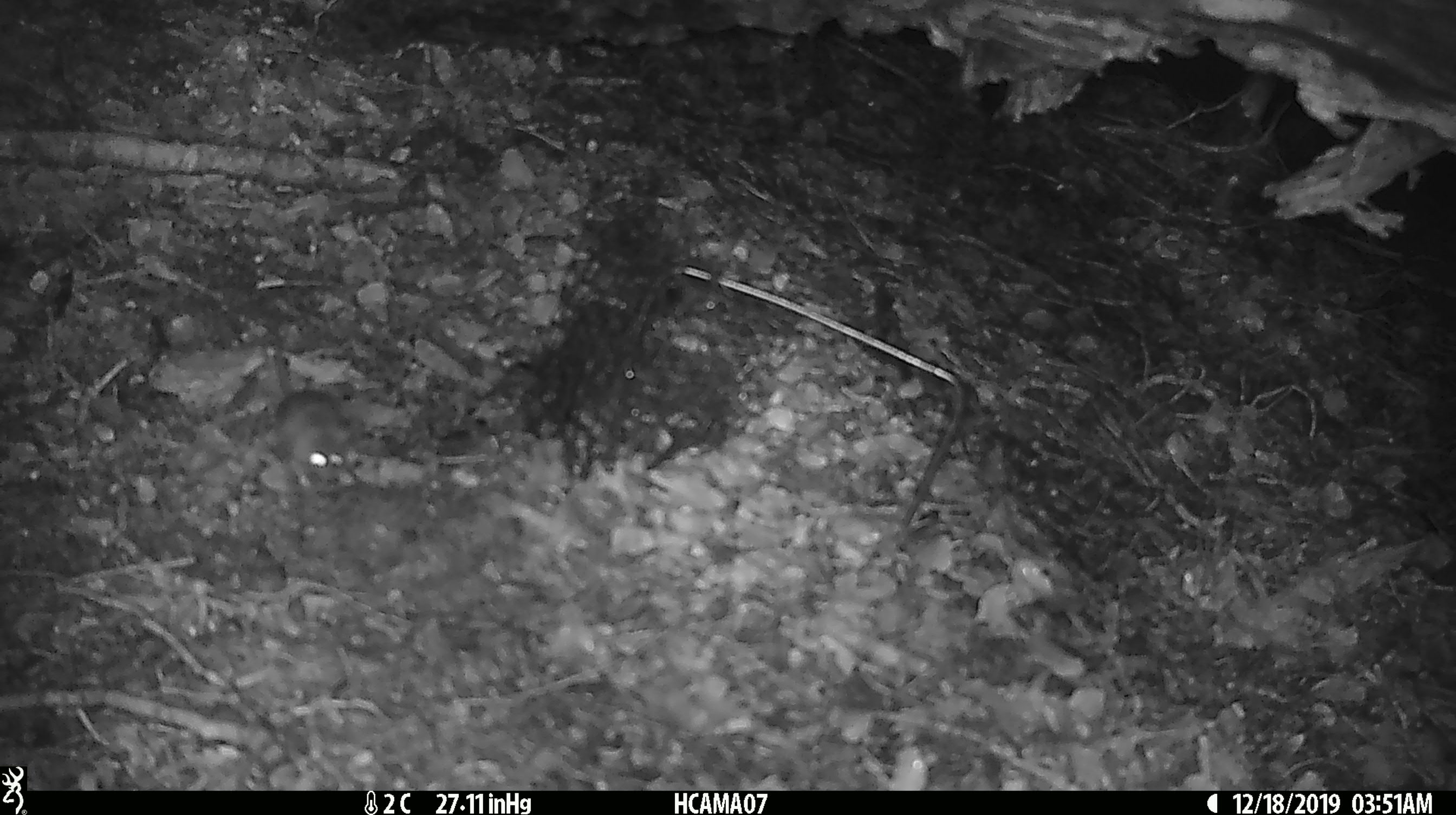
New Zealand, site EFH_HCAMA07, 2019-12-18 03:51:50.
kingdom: Animalia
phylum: Chordata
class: Mammalia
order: Rodentia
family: Muridae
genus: Mus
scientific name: Mus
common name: mouse